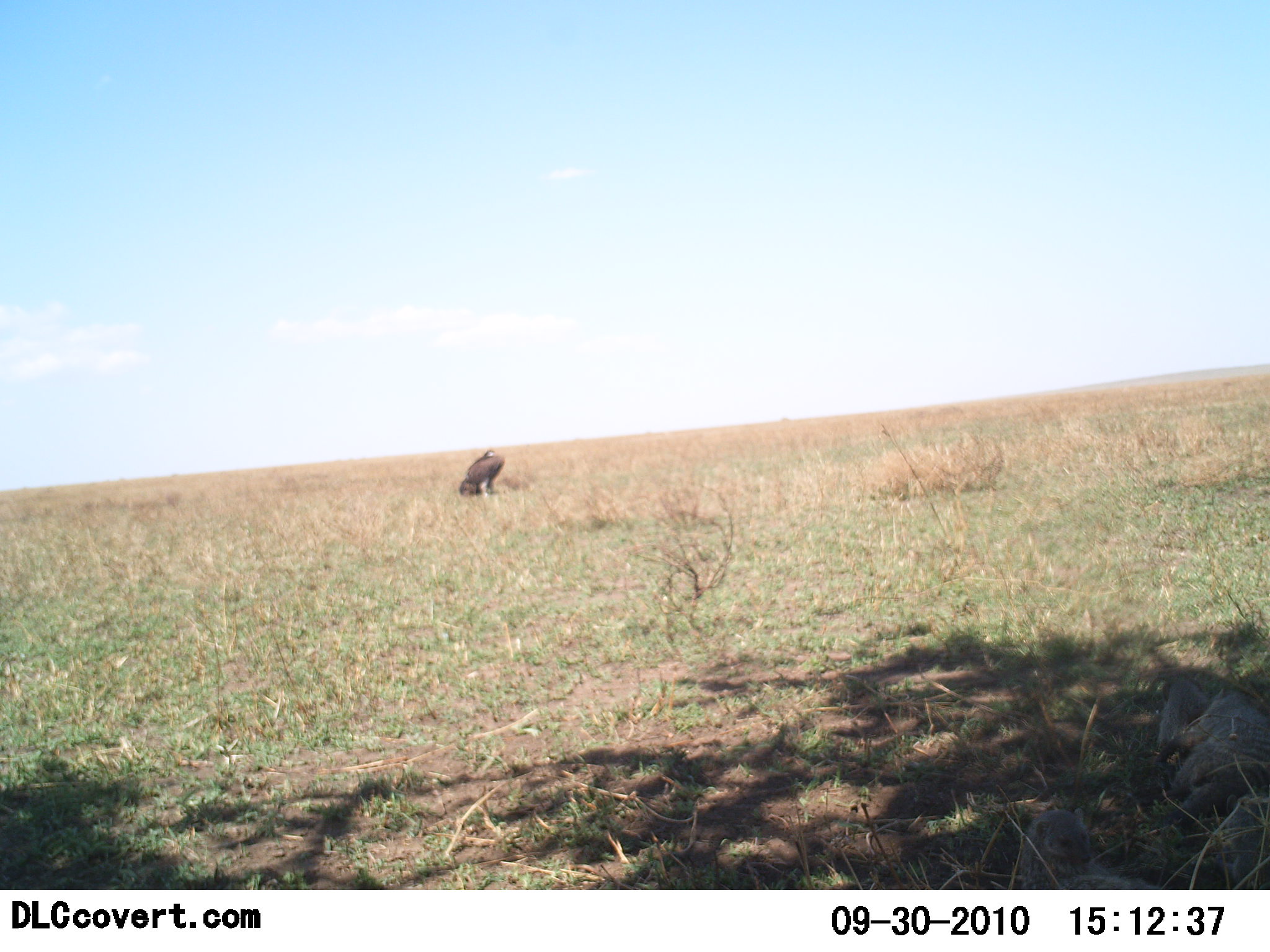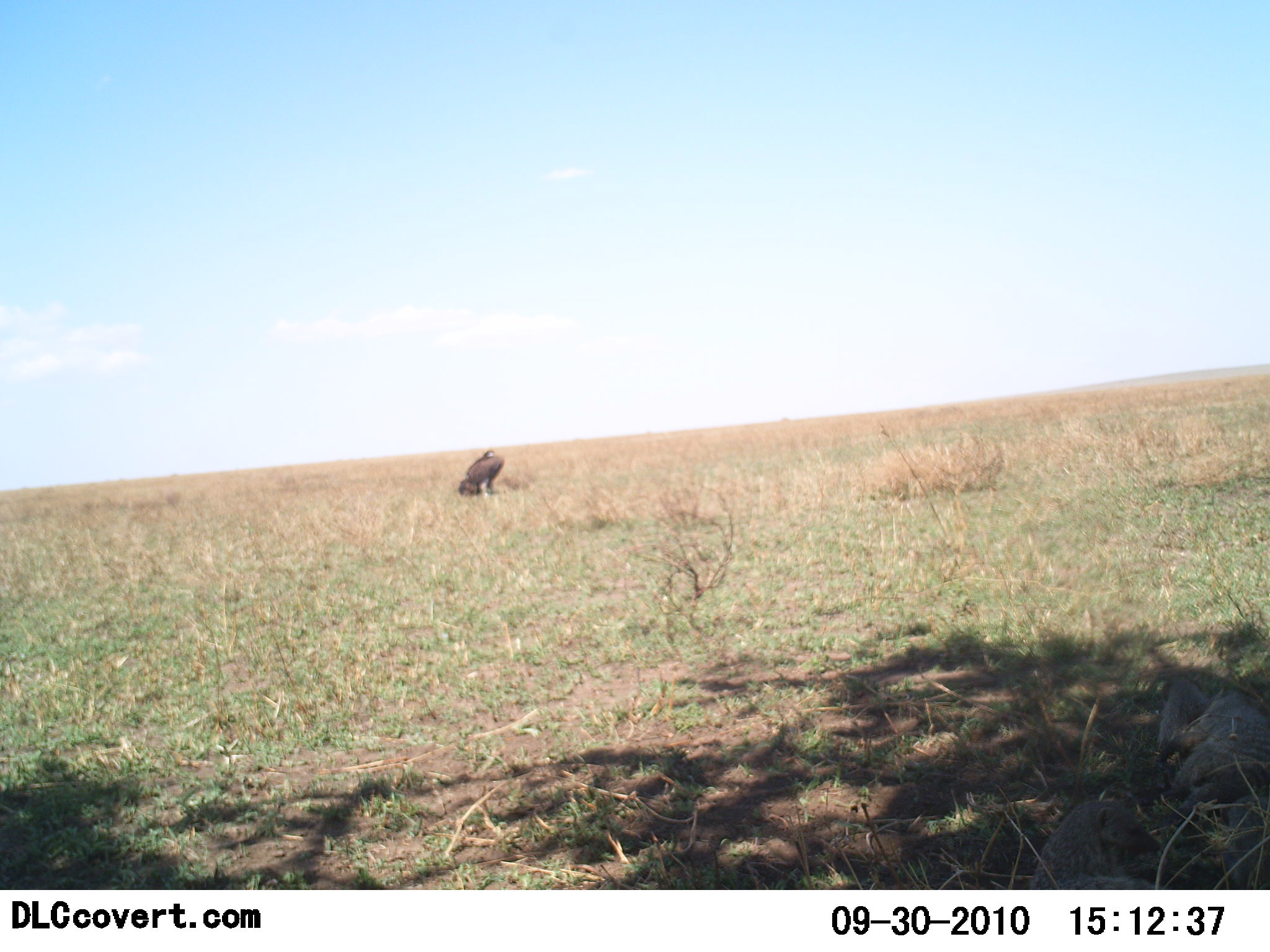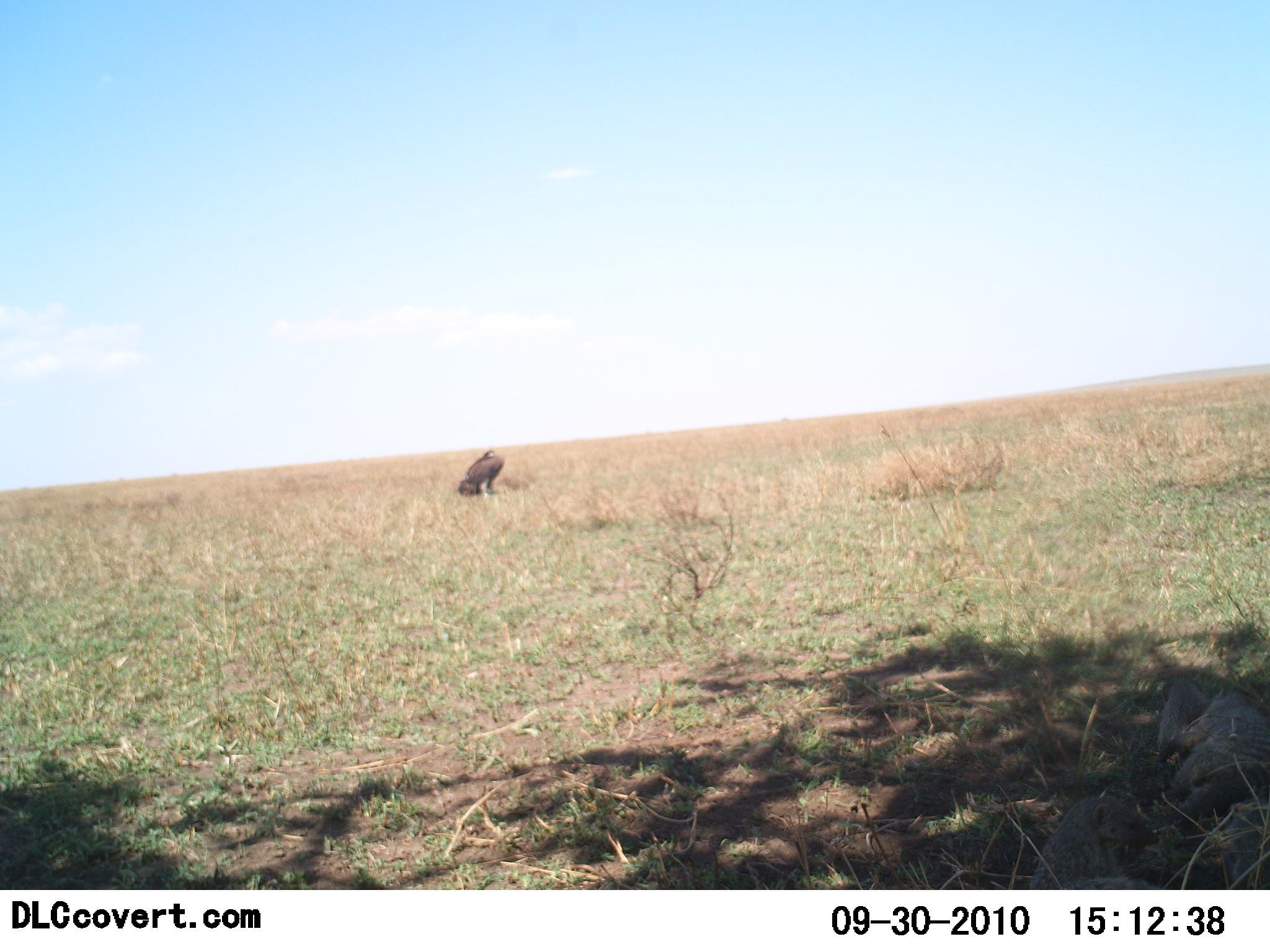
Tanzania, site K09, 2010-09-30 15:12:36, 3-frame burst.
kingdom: Animalia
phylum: Chordata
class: Mammalia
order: Carnivora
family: Herpestidae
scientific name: Herpestidae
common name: mongoose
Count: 1.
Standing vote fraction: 0%.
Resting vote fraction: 88%.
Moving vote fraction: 25%.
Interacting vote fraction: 0%.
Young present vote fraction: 0%.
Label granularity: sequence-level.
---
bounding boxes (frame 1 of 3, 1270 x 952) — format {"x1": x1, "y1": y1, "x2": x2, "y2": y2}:
animal: {"x1": 459, "y1": 450, "x2": 506, "y2": 501}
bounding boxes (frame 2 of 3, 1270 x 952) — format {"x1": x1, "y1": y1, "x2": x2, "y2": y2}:
animal: {"x1": 457, "y1": 450, "x2": 506, "y2": 499}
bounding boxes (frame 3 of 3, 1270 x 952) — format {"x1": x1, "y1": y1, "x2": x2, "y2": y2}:
animal: {"x1": 458, "y1": 450, "x2": 505, "y2": 499}